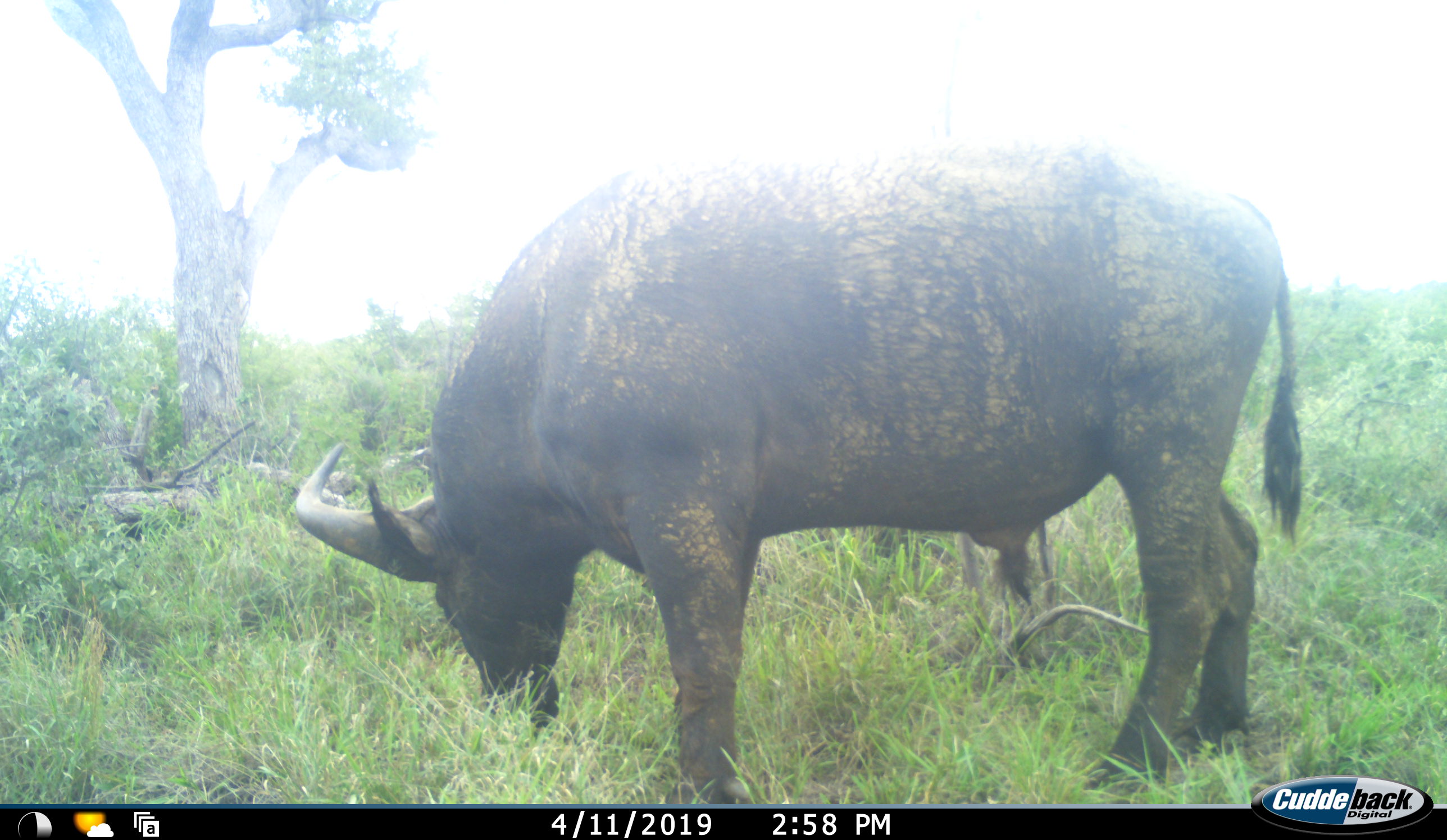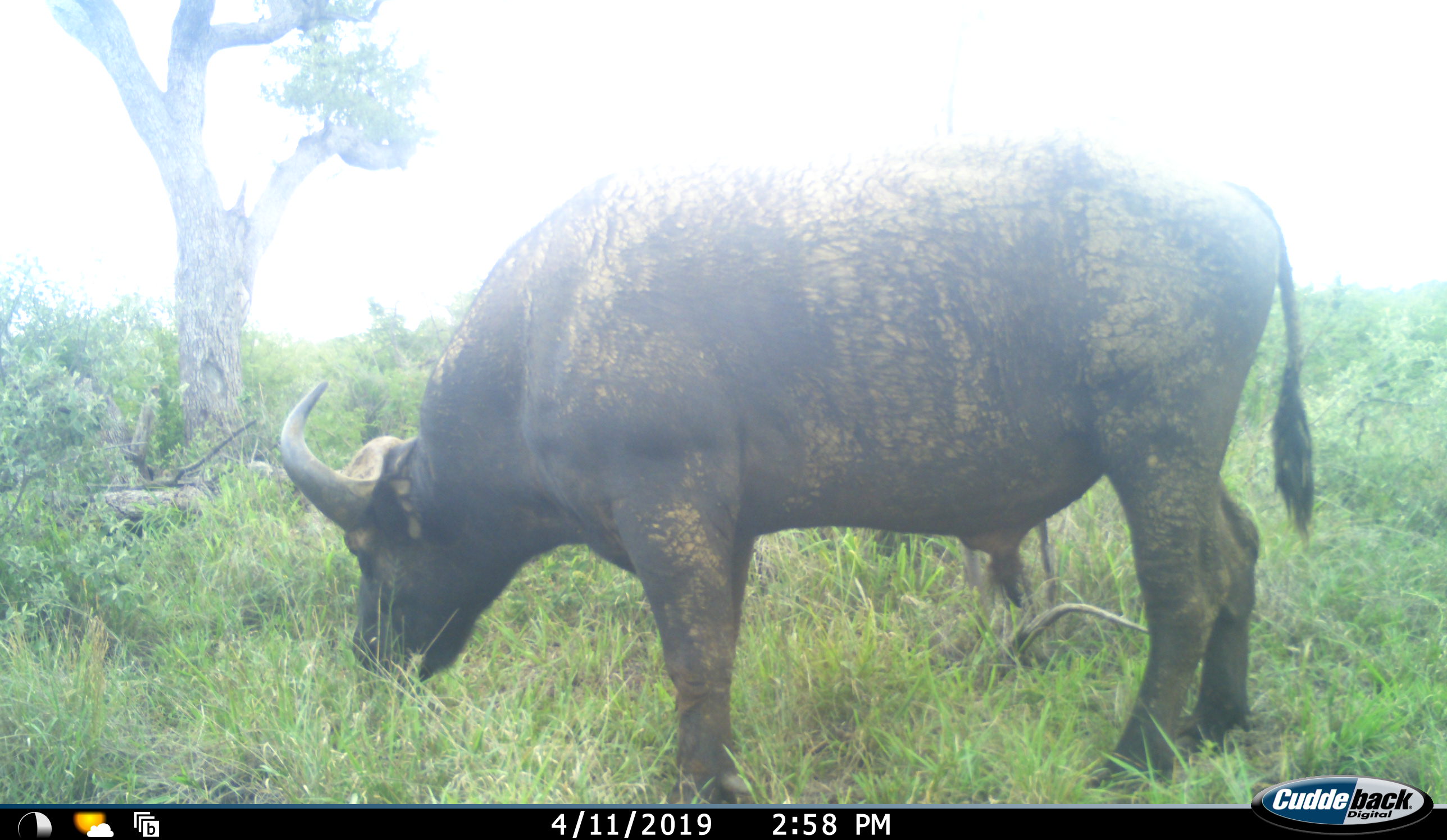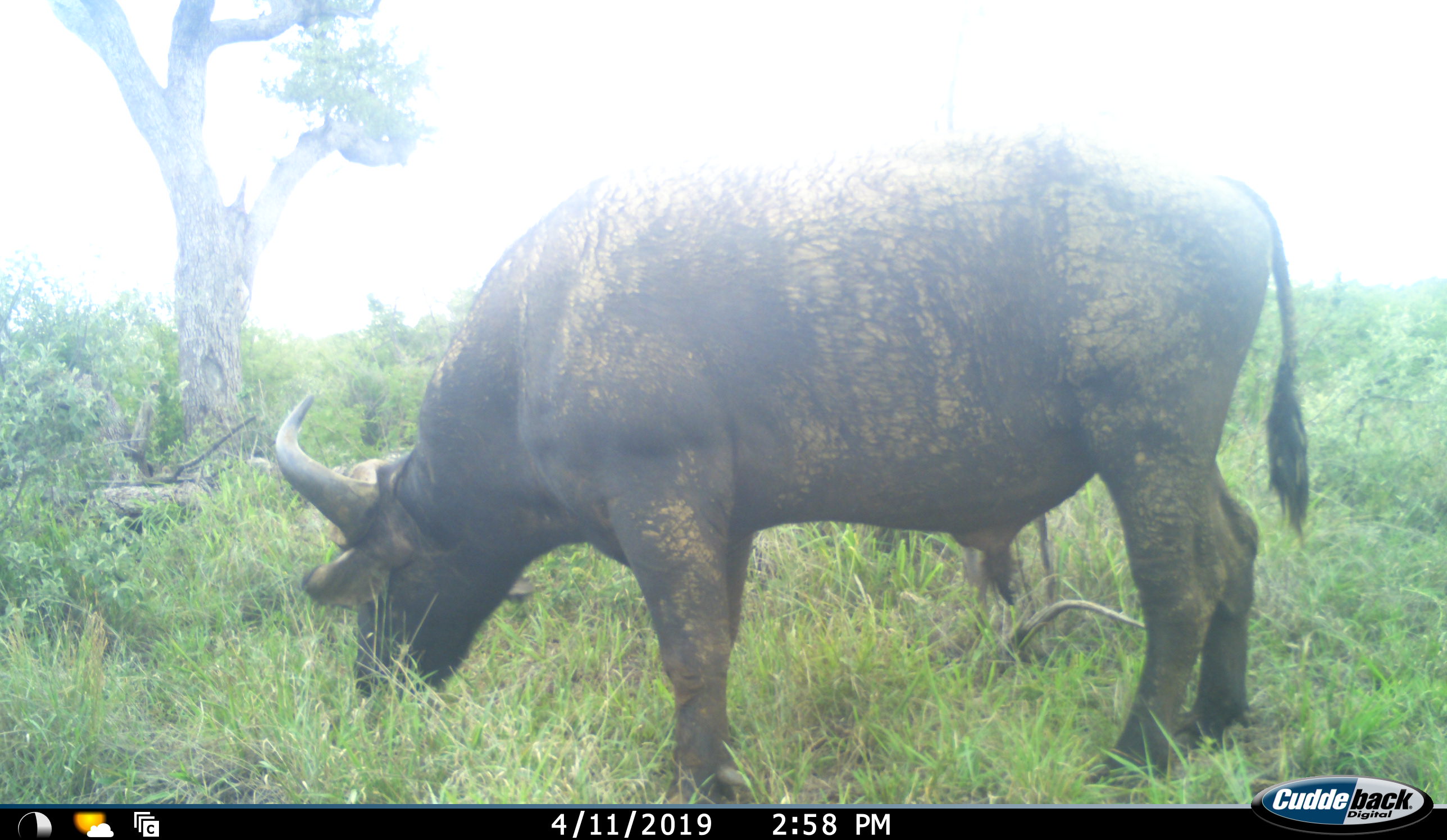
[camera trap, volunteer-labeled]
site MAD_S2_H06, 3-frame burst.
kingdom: Animalia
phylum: Chordata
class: Mammalia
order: Artiodactyla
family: Bovidae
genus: Syncerus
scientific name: Syncerus caffer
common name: african buffalo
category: buffalo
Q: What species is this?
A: Buffalo (african buffalo) (Syncerus caffer).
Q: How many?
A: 1.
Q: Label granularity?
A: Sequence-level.